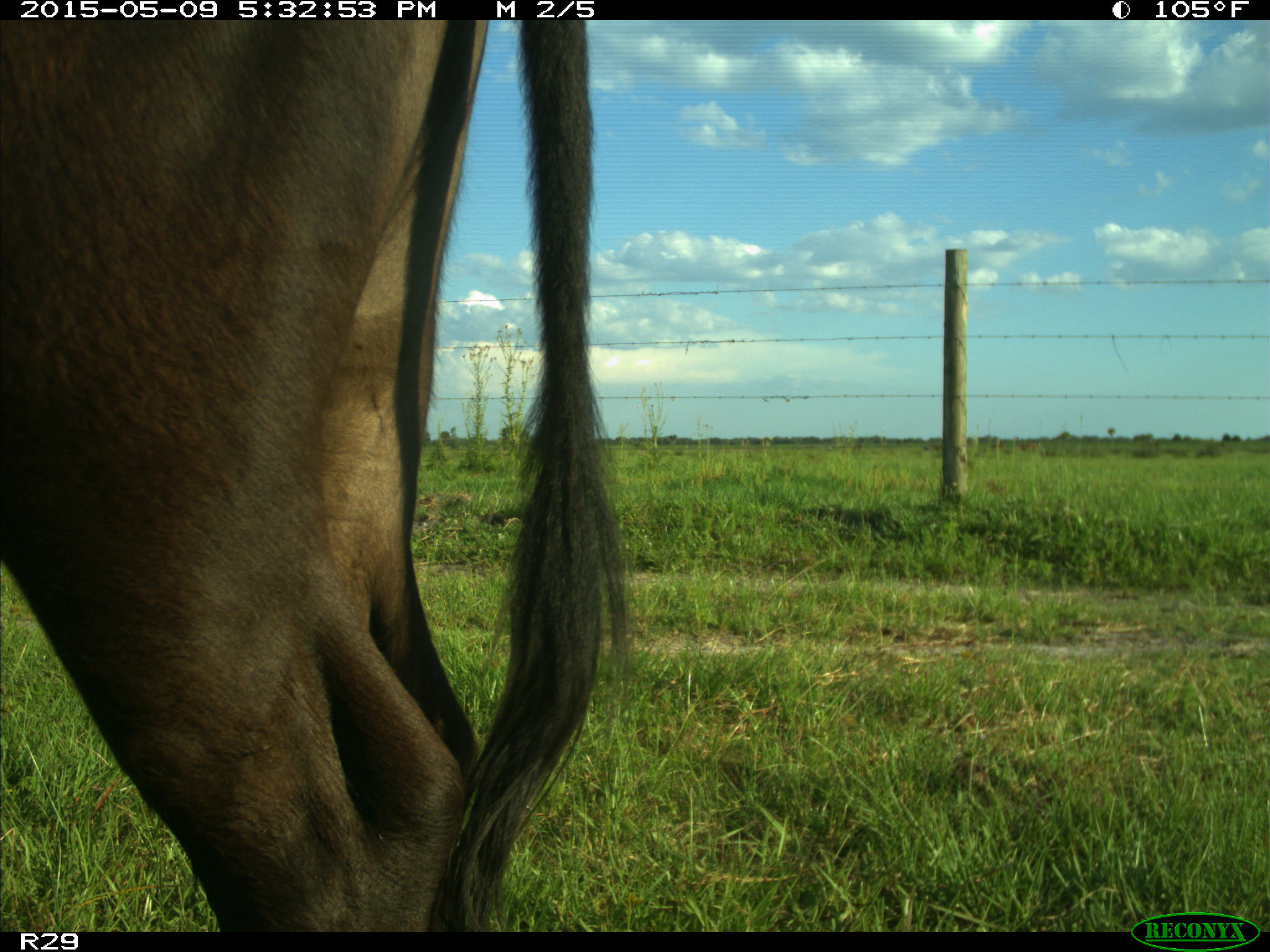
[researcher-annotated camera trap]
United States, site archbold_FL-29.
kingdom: Animalia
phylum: Chordata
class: Mammalia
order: Artiodactyla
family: Bovidae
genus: Bos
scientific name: Bos taurus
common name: domestic cow